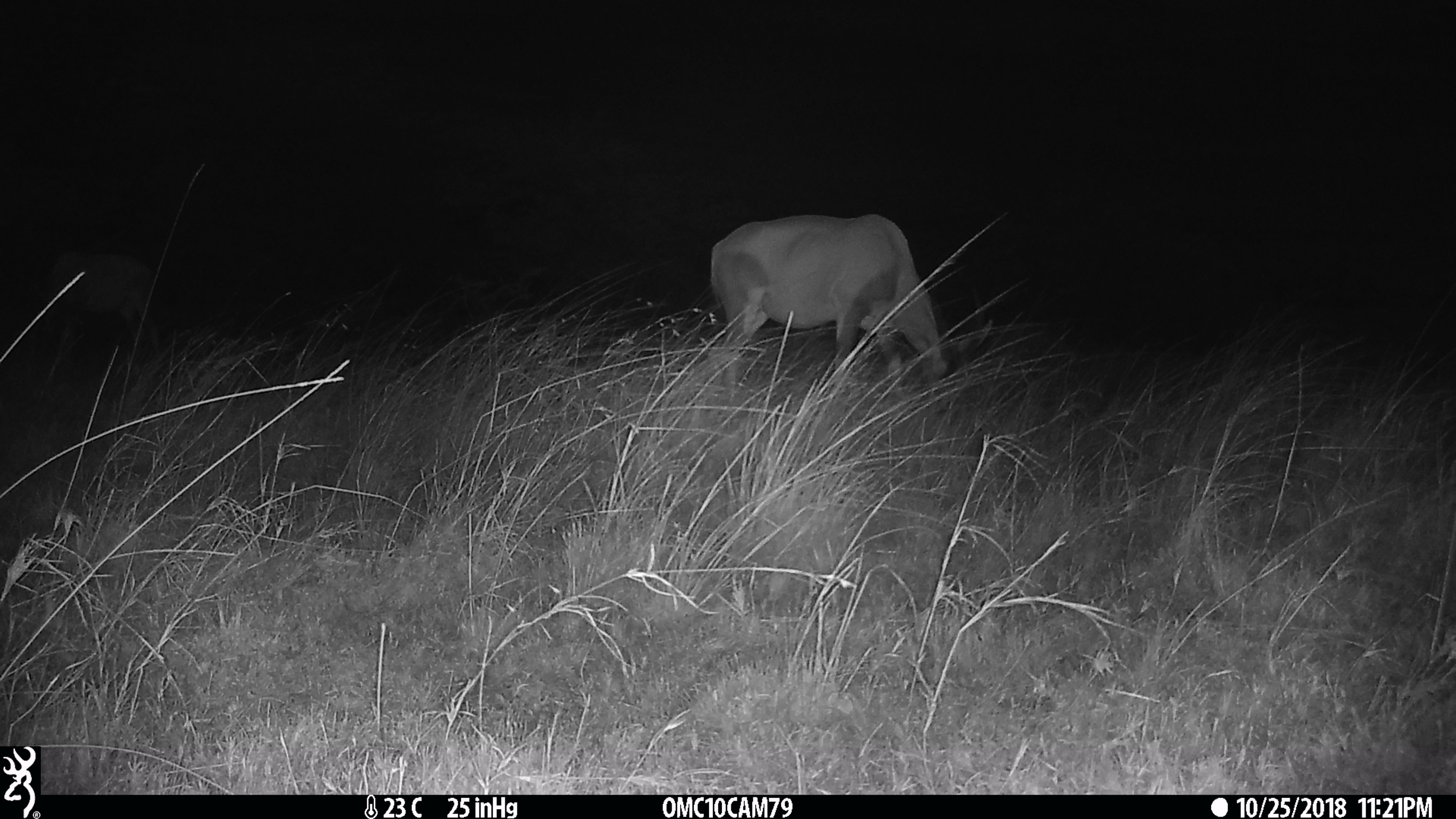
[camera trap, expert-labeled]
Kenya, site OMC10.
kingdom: Animalia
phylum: Chordata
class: Mammalia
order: Artiodactyla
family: Bovidae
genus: Damaliscus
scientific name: Damaliscus lunatus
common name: topi